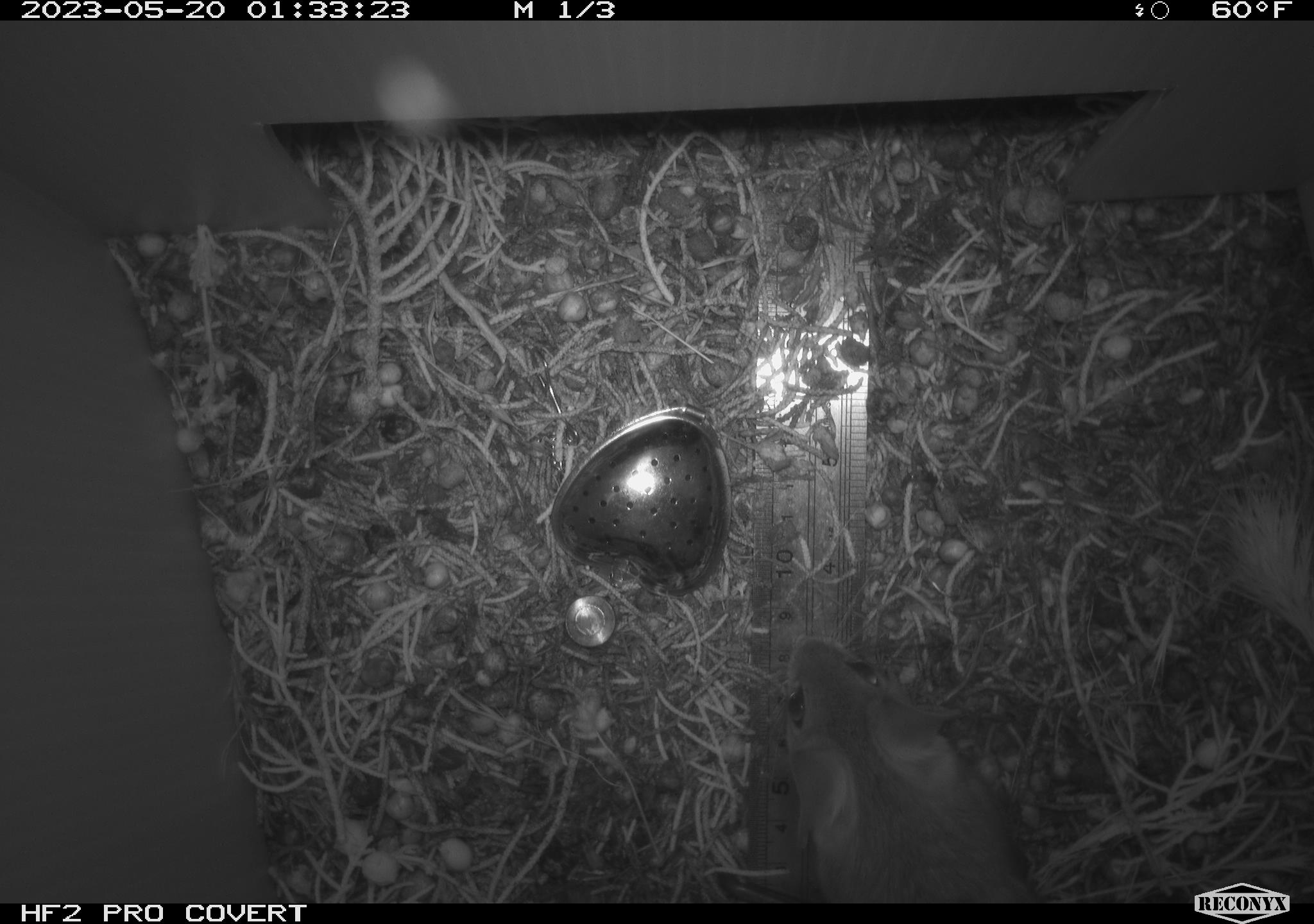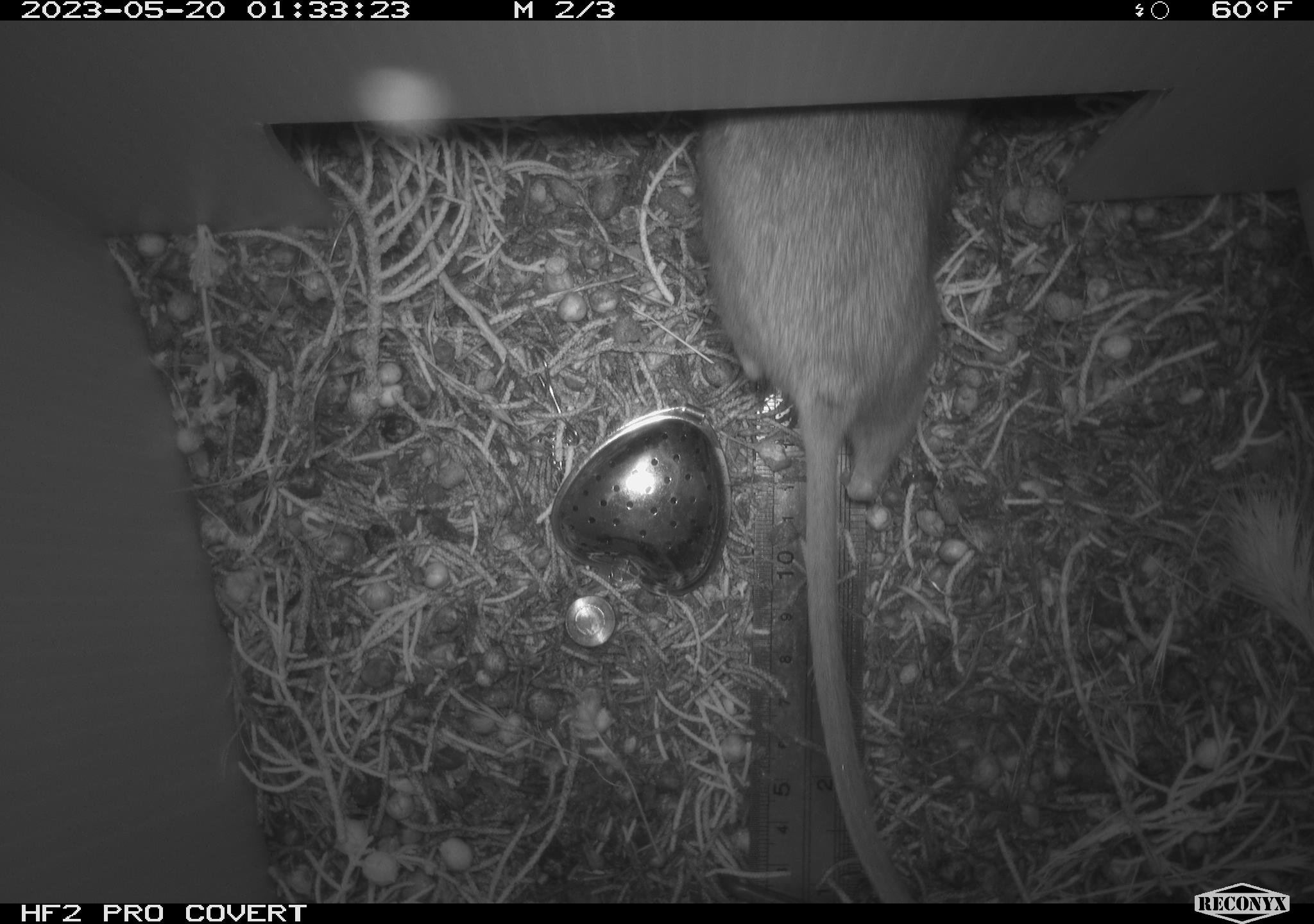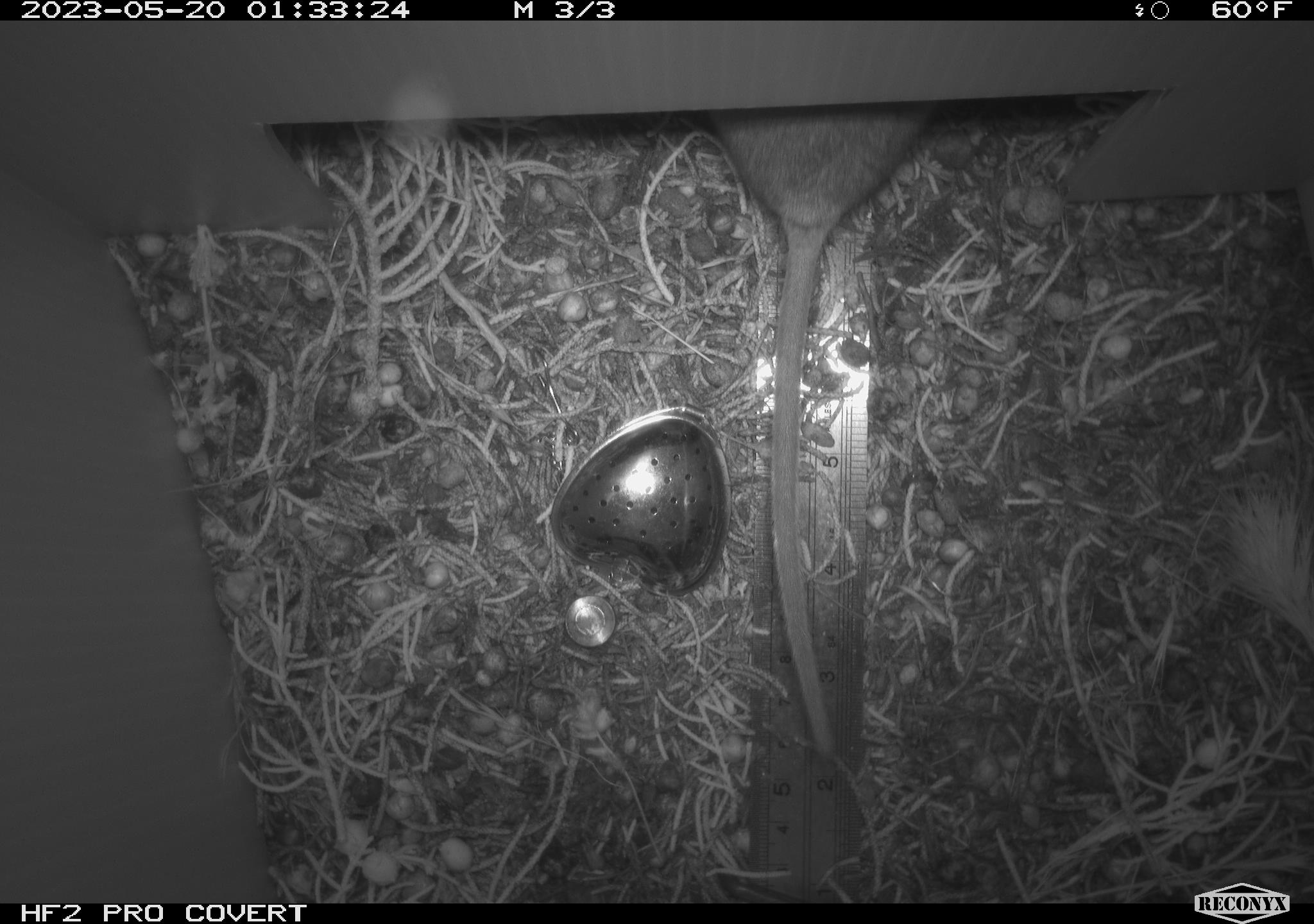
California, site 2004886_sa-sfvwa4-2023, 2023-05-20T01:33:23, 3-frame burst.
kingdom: Animalia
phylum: Chordata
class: Mammalia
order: Rodentia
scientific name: Rodentia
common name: mouse species